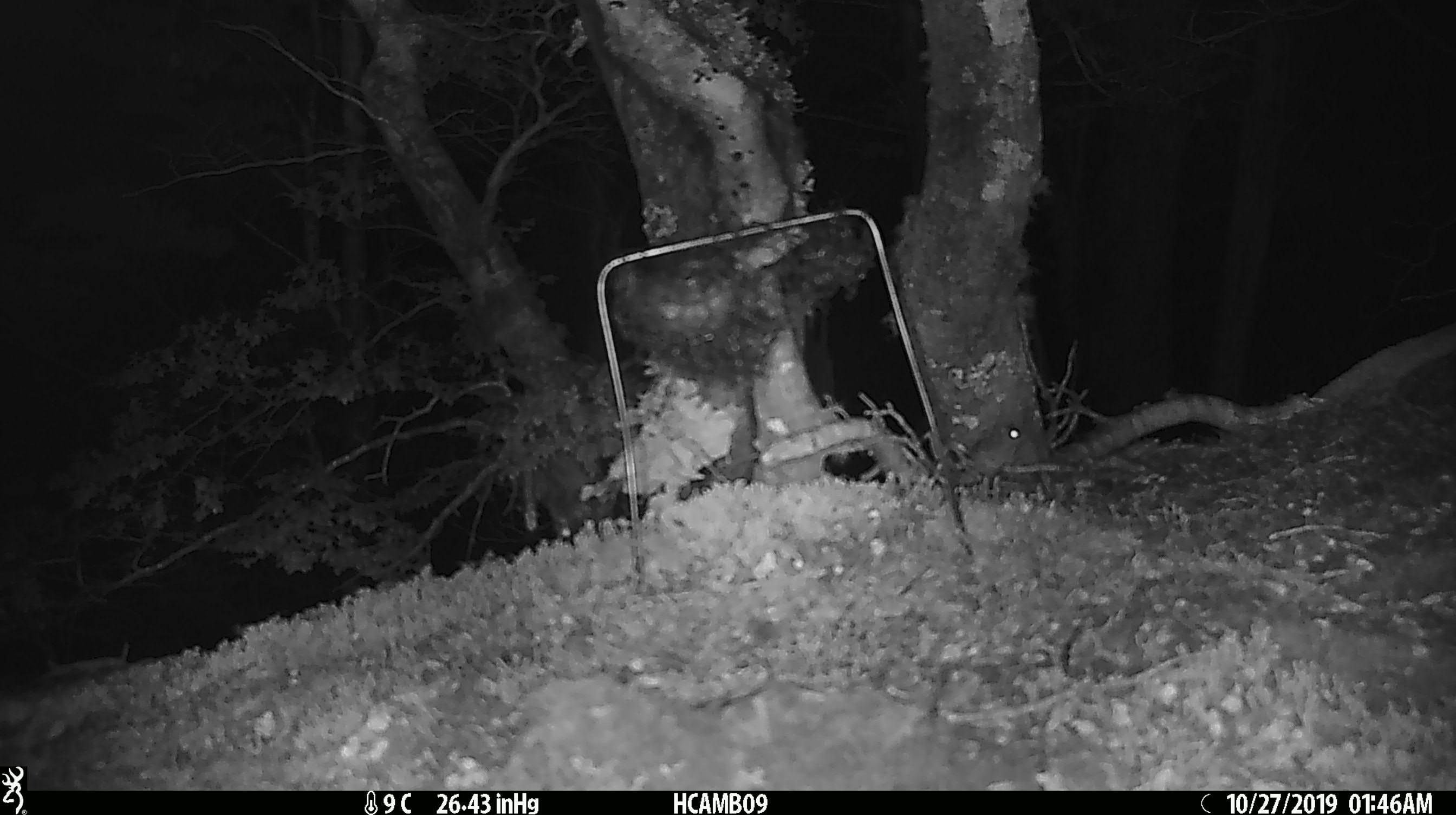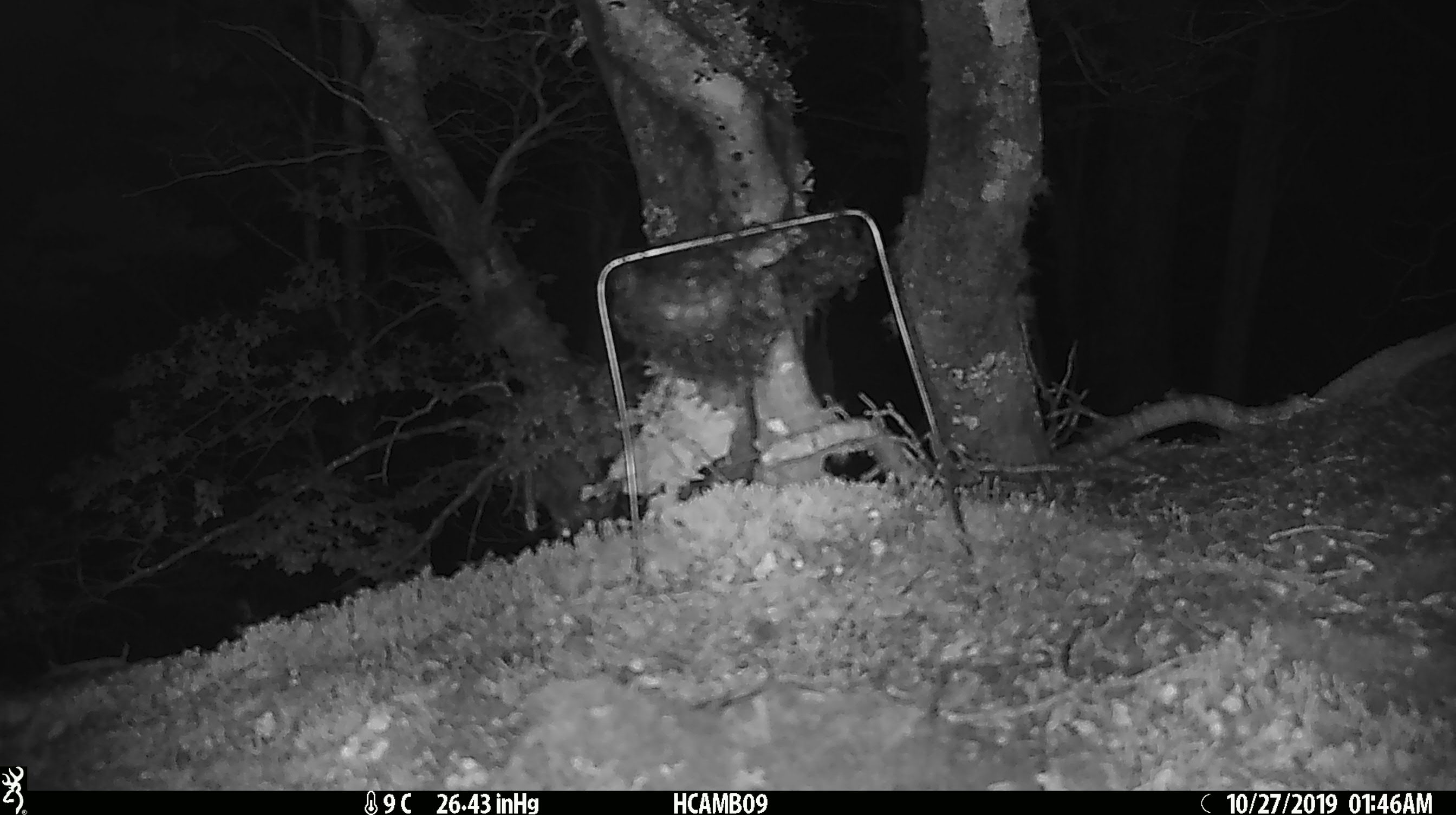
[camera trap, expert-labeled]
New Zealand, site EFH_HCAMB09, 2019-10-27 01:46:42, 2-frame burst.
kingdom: Animalia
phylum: Chordata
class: Mammalia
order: Rodentia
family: Muridae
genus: Mus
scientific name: Mus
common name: mouse